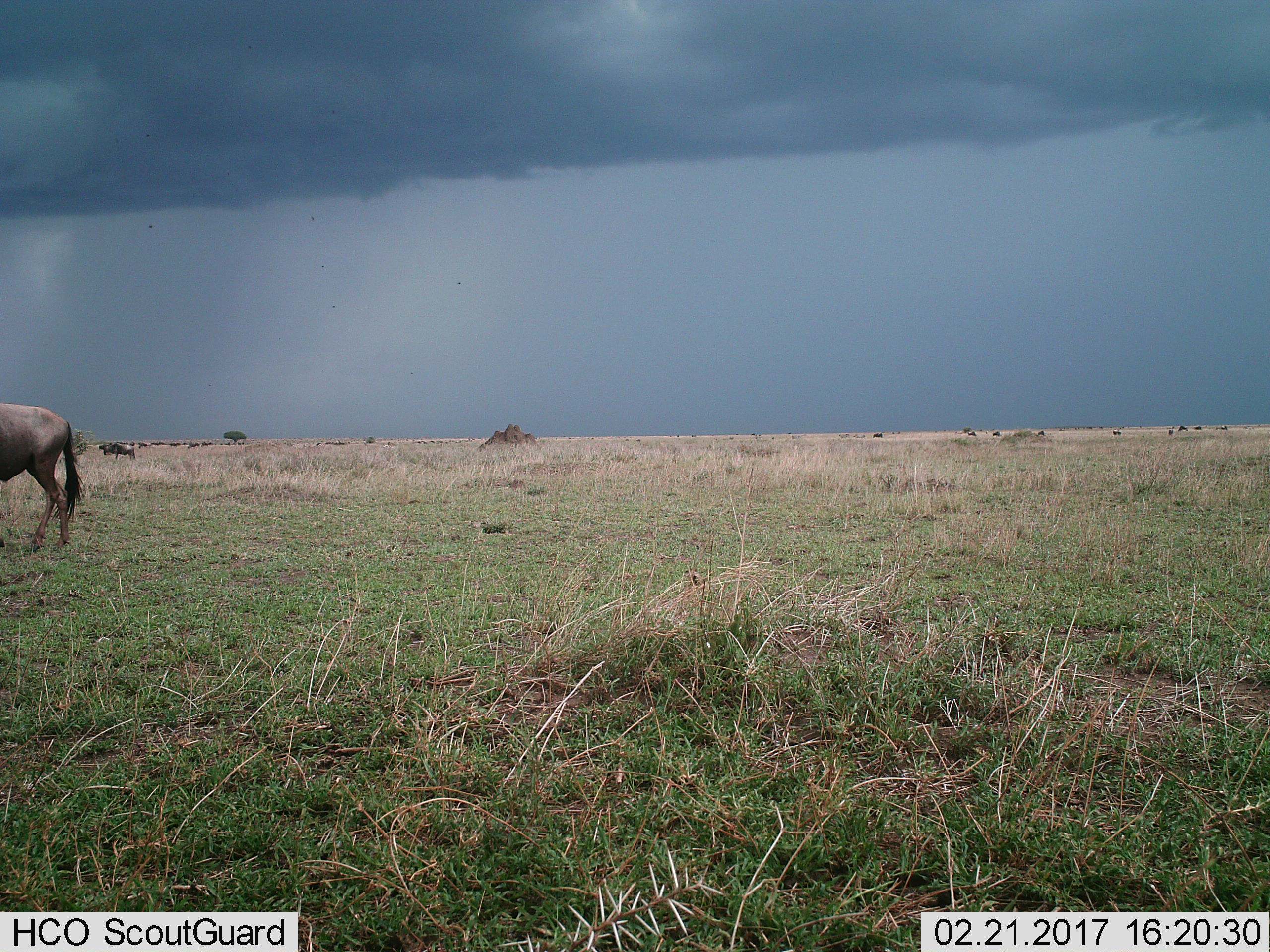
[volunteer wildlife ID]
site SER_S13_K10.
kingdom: Animalia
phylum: Chordata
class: Mammalia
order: Artiodactyla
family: Bovidae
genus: Connochaetes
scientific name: Connochaetes taurinus taurinus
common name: blue wildebeest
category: wildebeestblue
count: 11-50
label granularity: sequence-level